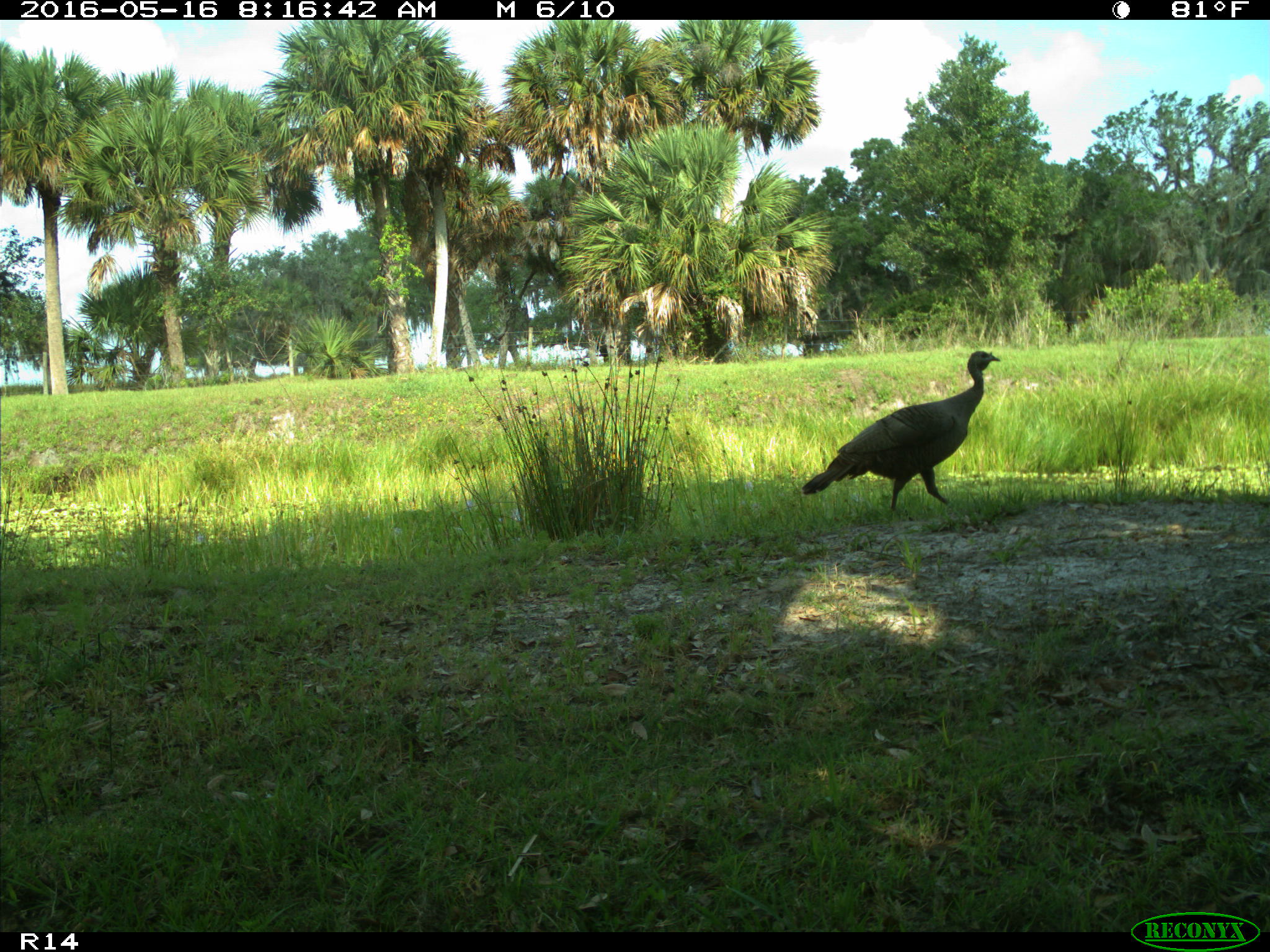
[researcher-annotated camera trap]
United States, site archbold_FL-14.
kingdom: Animalia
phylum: Chordata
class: Aves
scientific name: Aves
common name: birds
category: unidentified bird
Unidentified bird (birds) (Aves).